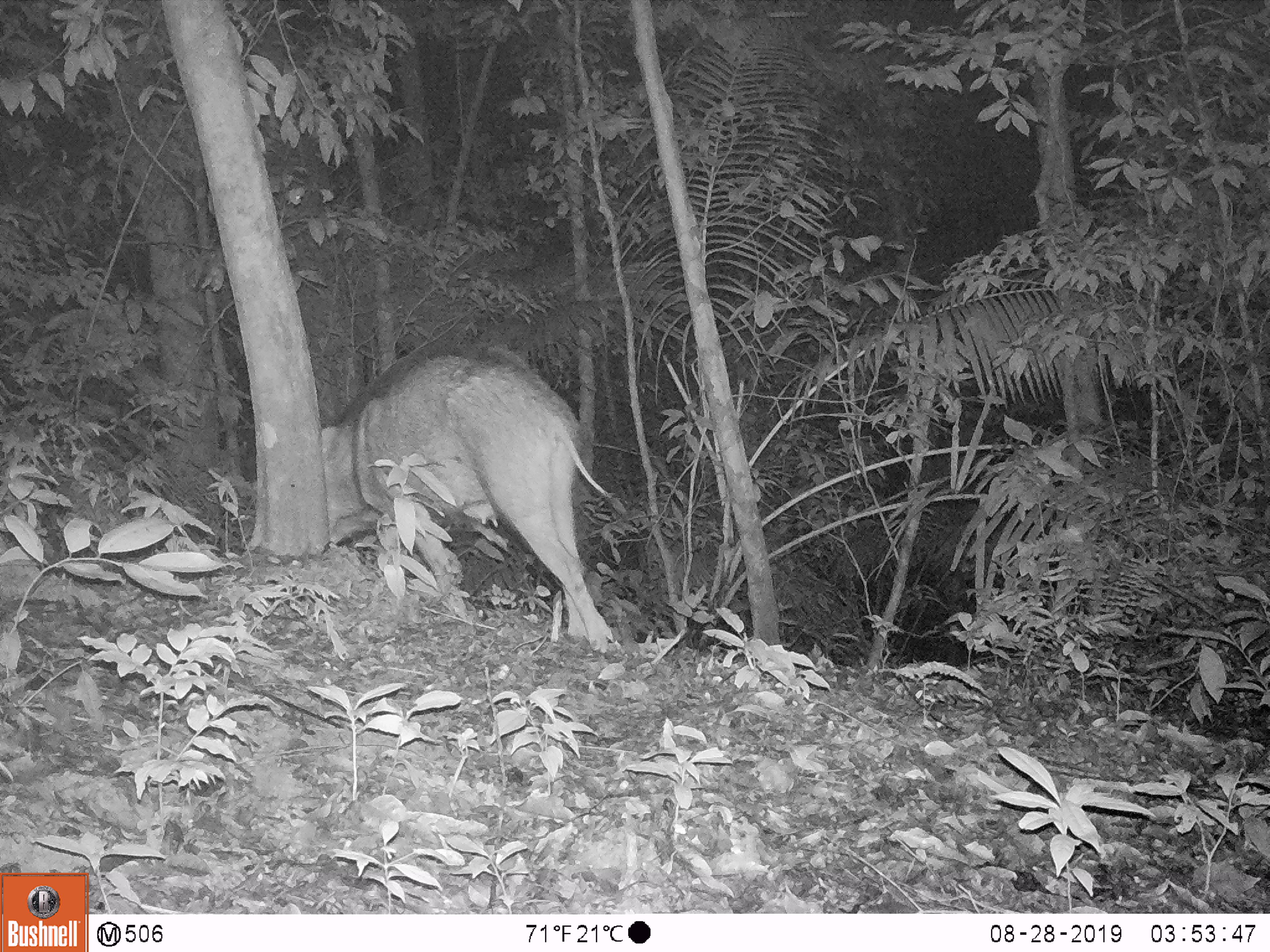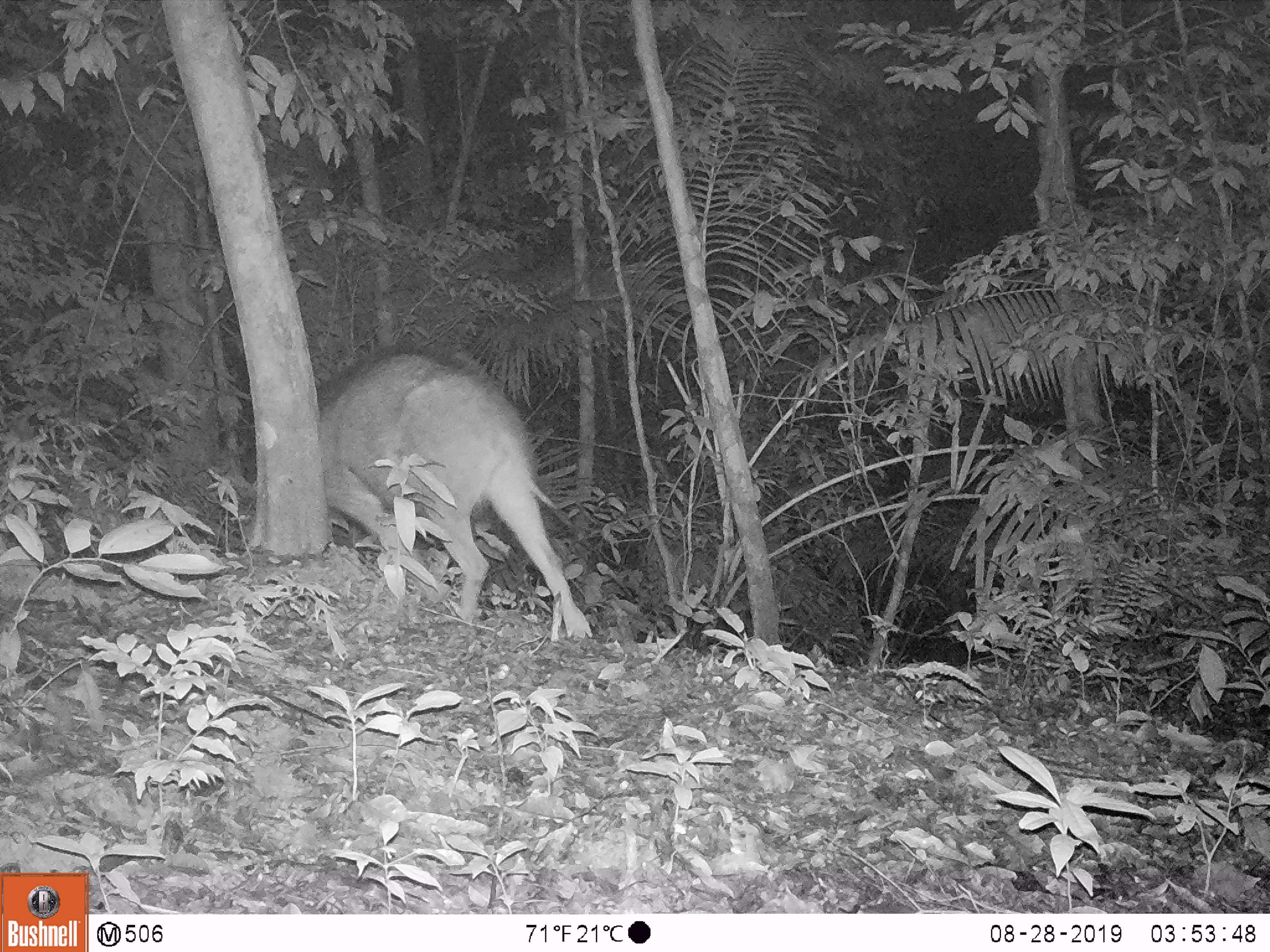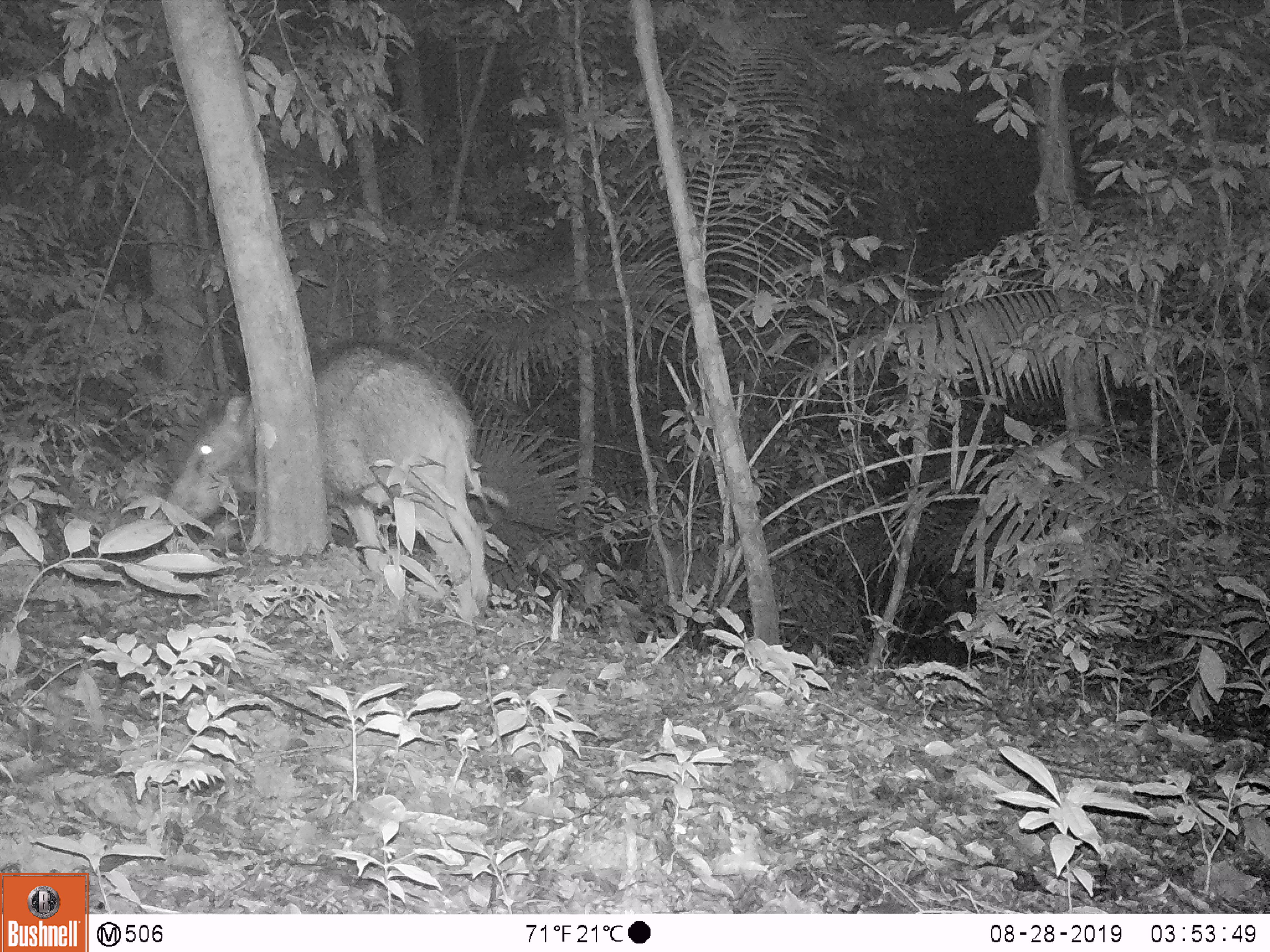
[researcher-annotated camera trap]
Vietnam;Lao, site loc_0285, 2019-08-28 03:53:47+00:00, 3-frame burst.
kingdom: Animalia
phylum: Chordata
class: Mammalia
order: Artiodactyla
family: Suidae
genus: Sus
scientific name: Sus scrofa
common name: eurasian wild pig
Eurasian wild pig (Sus scrofa). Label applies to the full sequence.